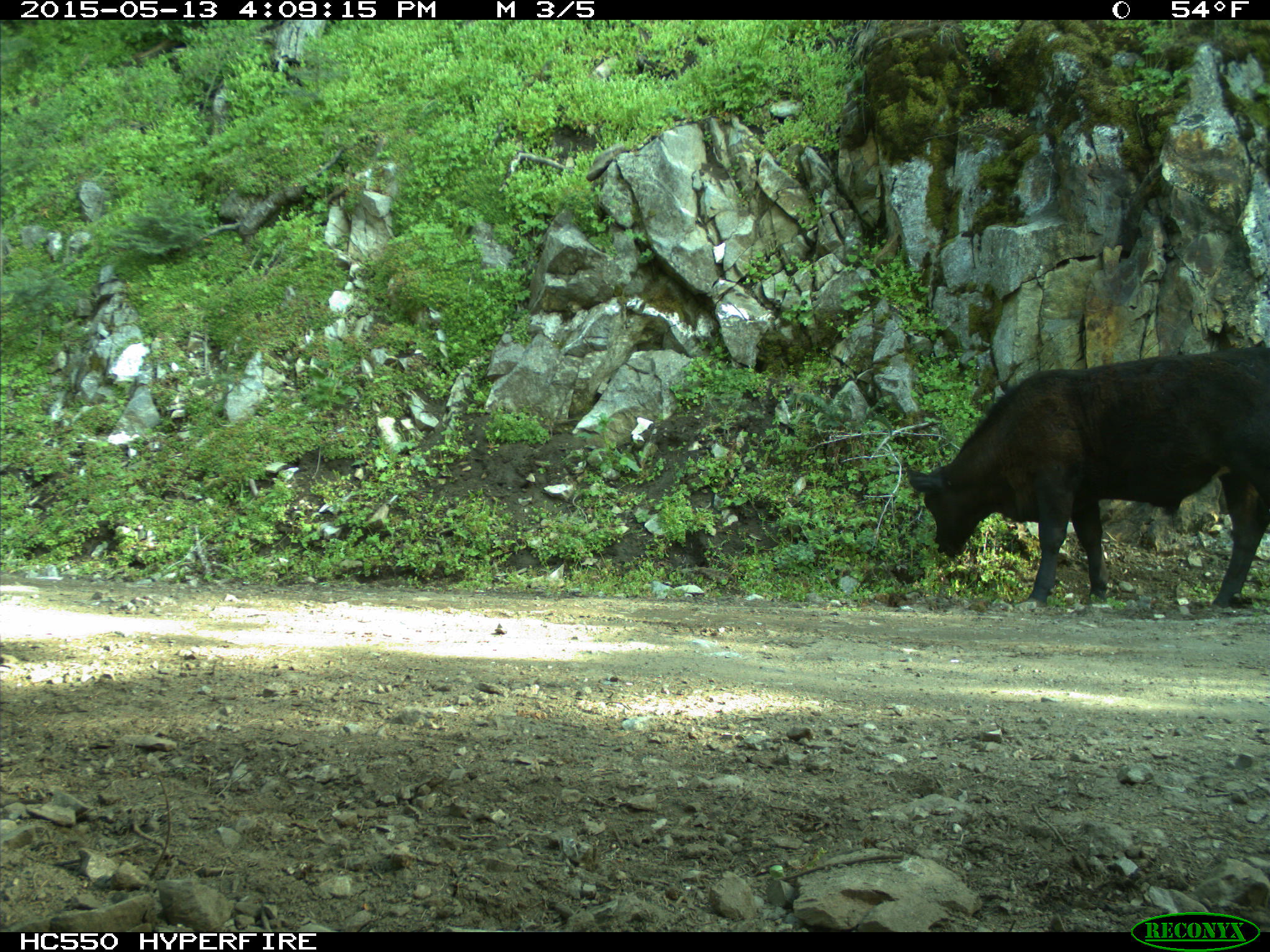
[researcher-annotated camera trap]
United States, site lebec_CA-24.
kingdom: Animalia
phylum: Chordata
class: Mammalia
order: Artiodactyla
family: Bovidae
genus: Bos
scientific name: Bos taurus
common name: domestic cow